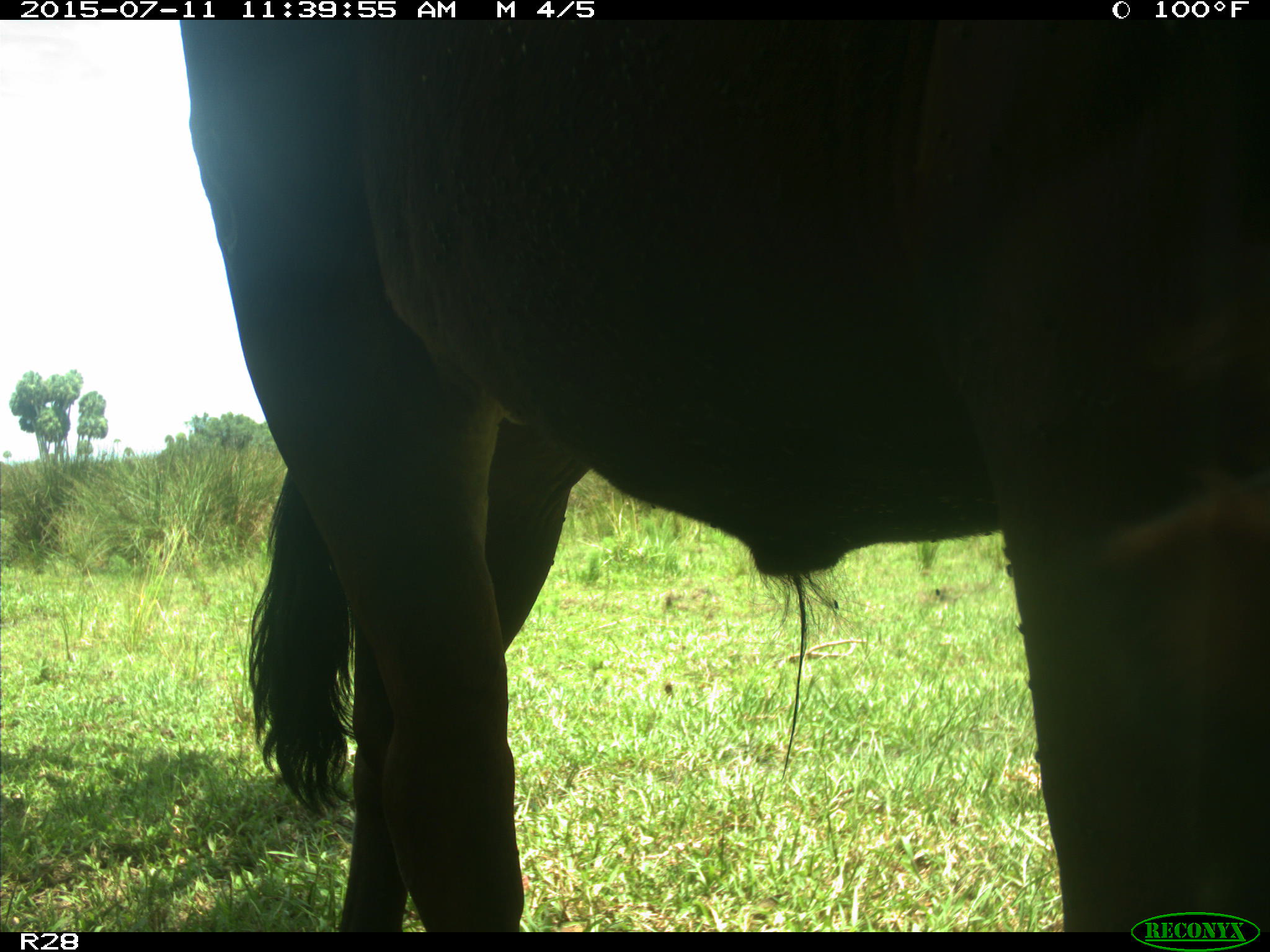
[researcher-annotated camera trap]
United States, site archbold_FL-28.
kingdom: Animalia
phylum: Chordata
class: Mammalia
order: Artiodactyla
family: Bovidae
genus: Bos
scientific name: Bos taurus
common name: domestic cow